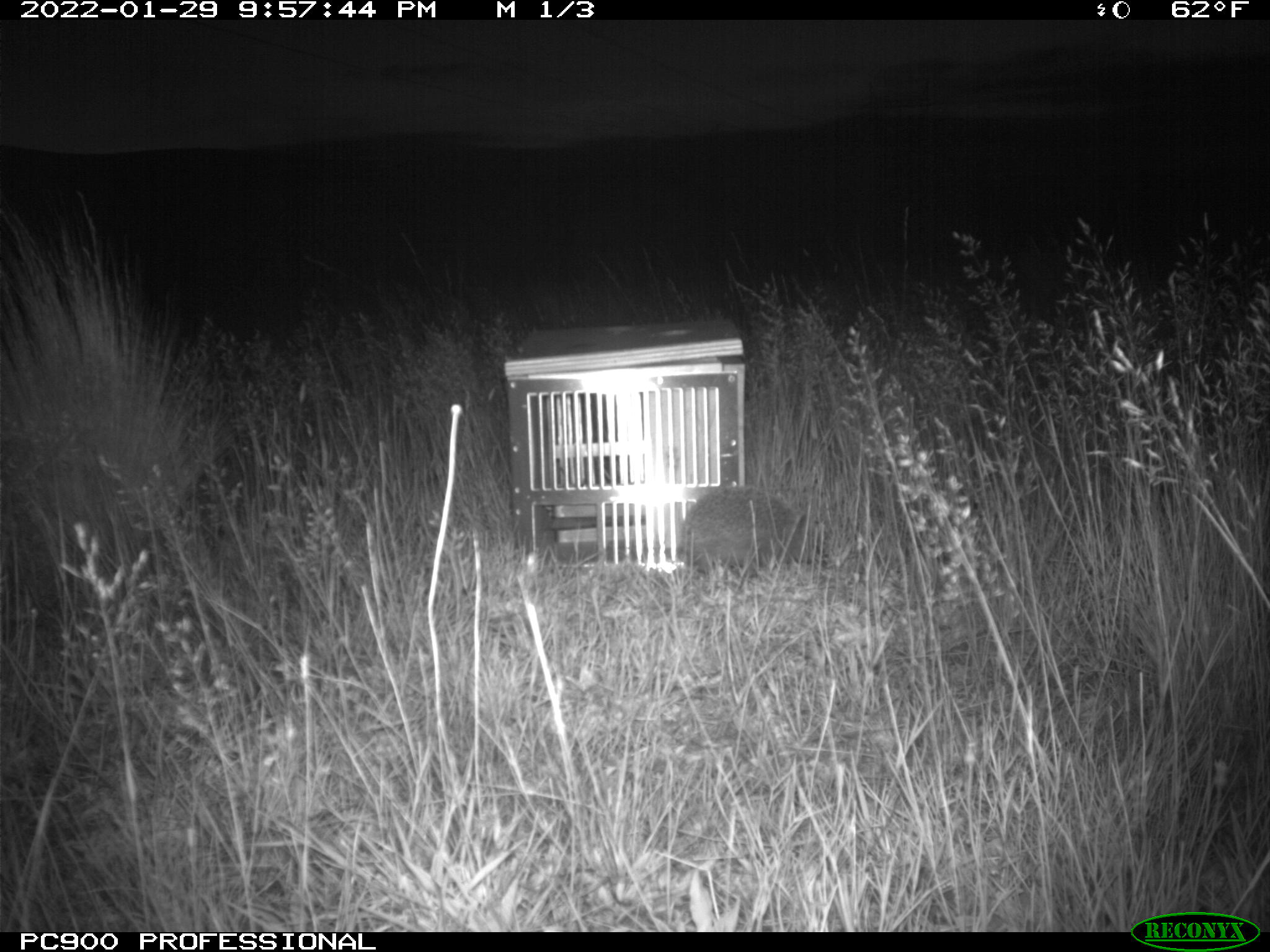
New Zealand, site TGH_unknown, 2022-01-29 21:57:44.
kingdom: Animalia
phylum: Chordata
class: Mammalia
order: Eulipotyphla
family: Erinaceidae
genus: Erinaceus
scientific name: Erinaceus europaeus europaeus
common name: european hedgehog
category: hedgehog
Hedgehog (european hedgehog) (Erinaceus europaeus europaeus).